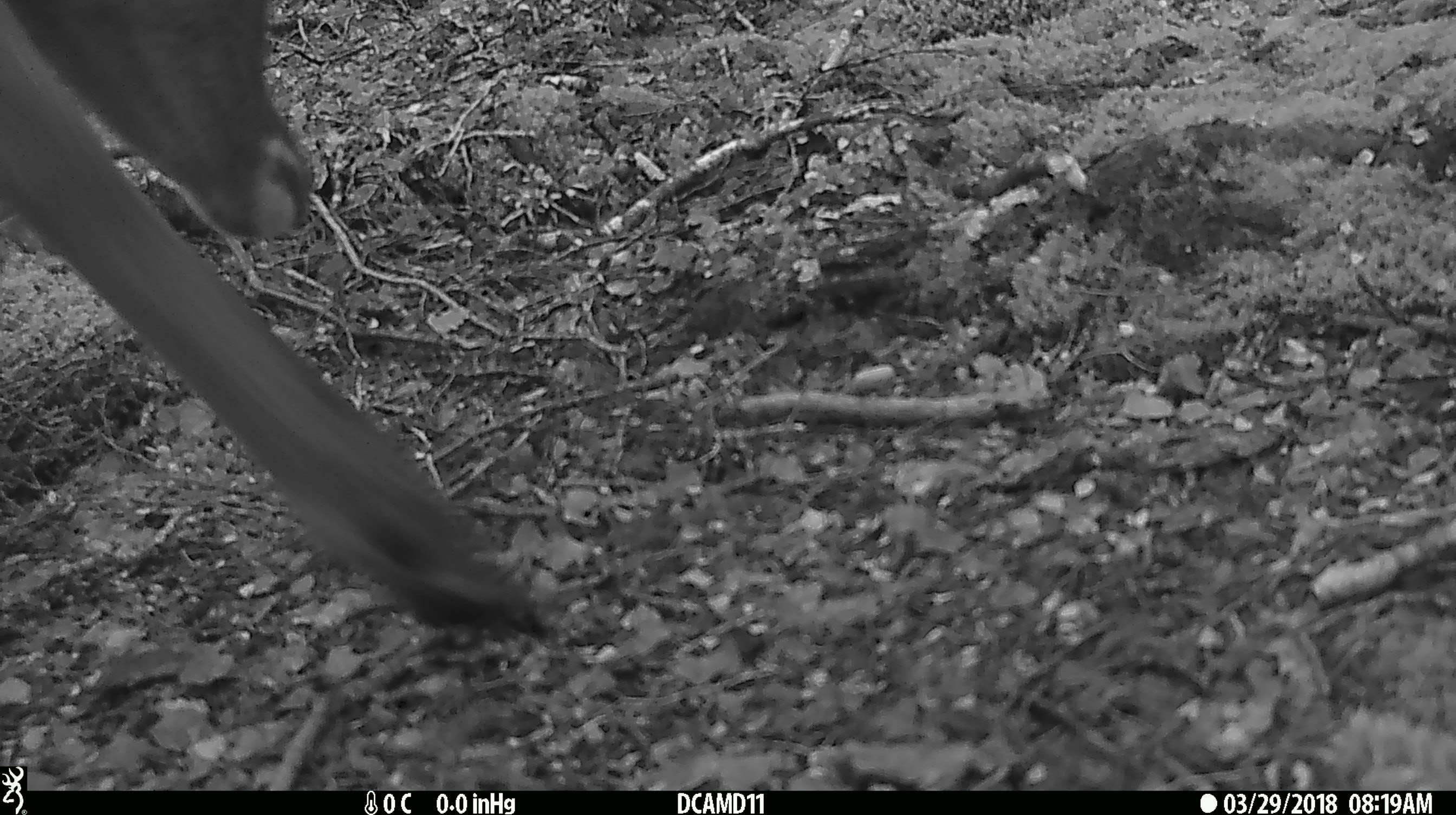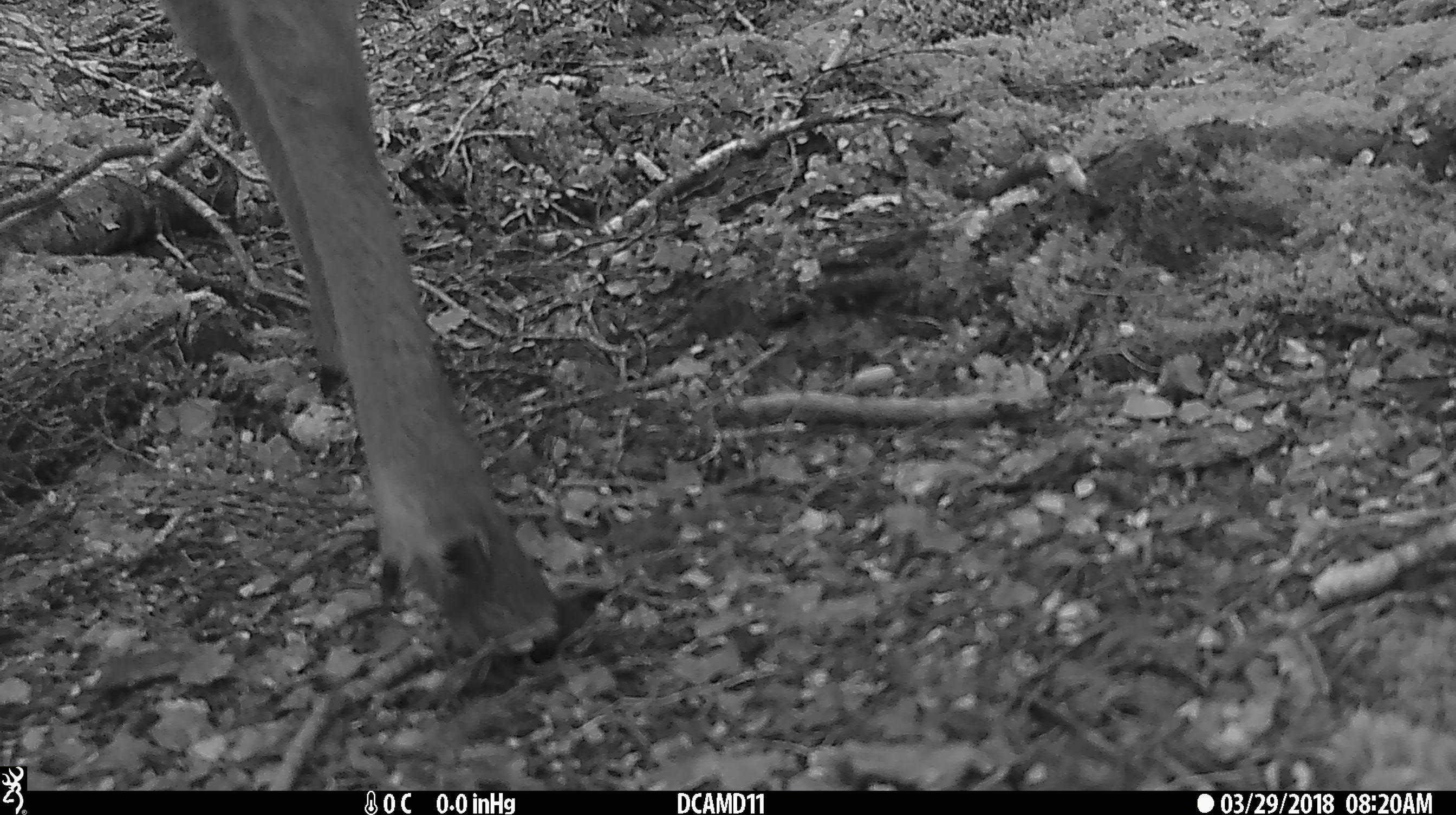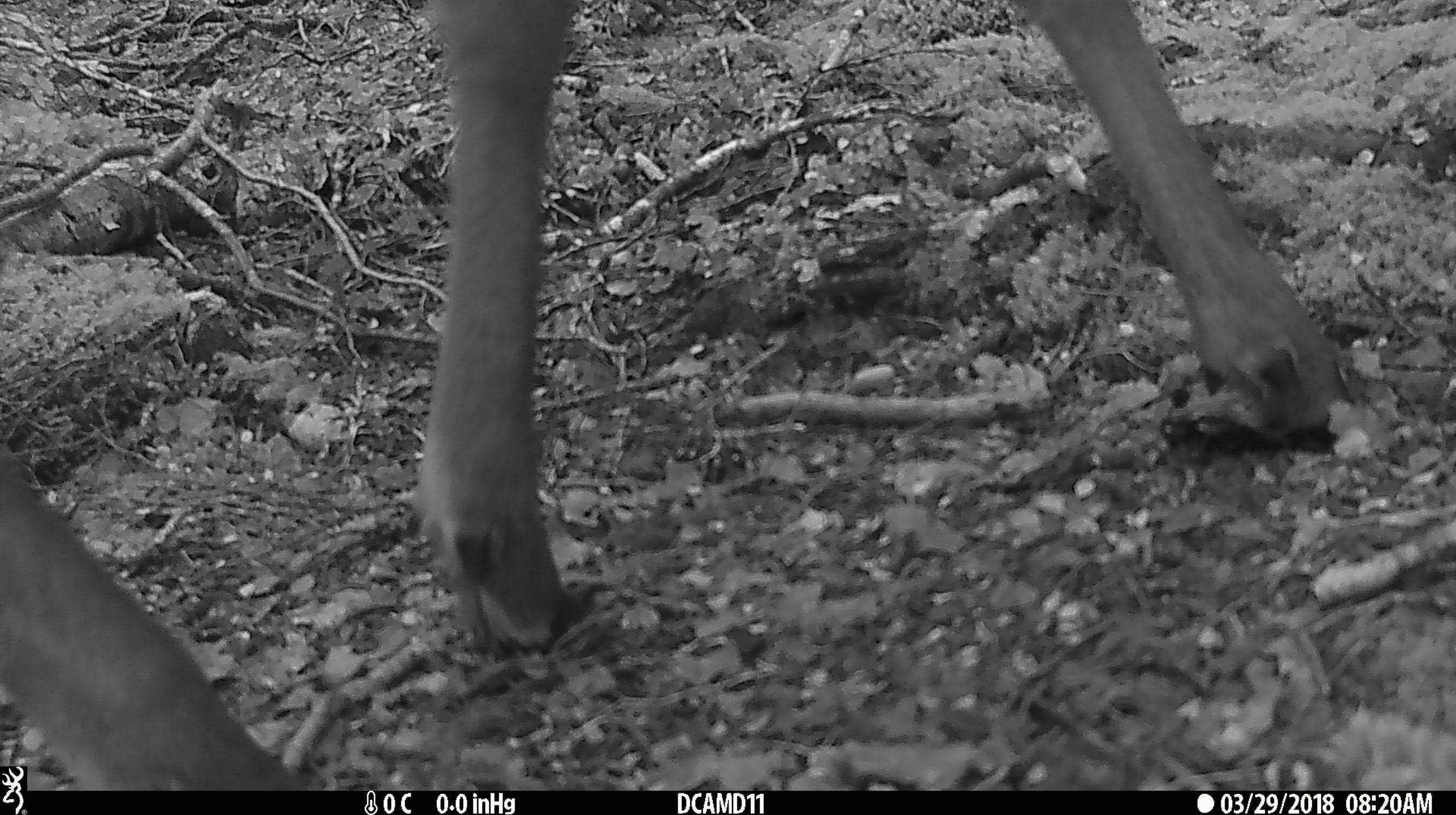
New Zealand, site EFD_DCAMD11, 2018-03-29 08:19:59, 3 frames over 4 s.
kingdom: Animalia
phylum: Chordata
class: Mammalia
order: Artiodactyla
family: Cervidae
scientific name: Cervidae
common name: deer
Deer (Cervidae).